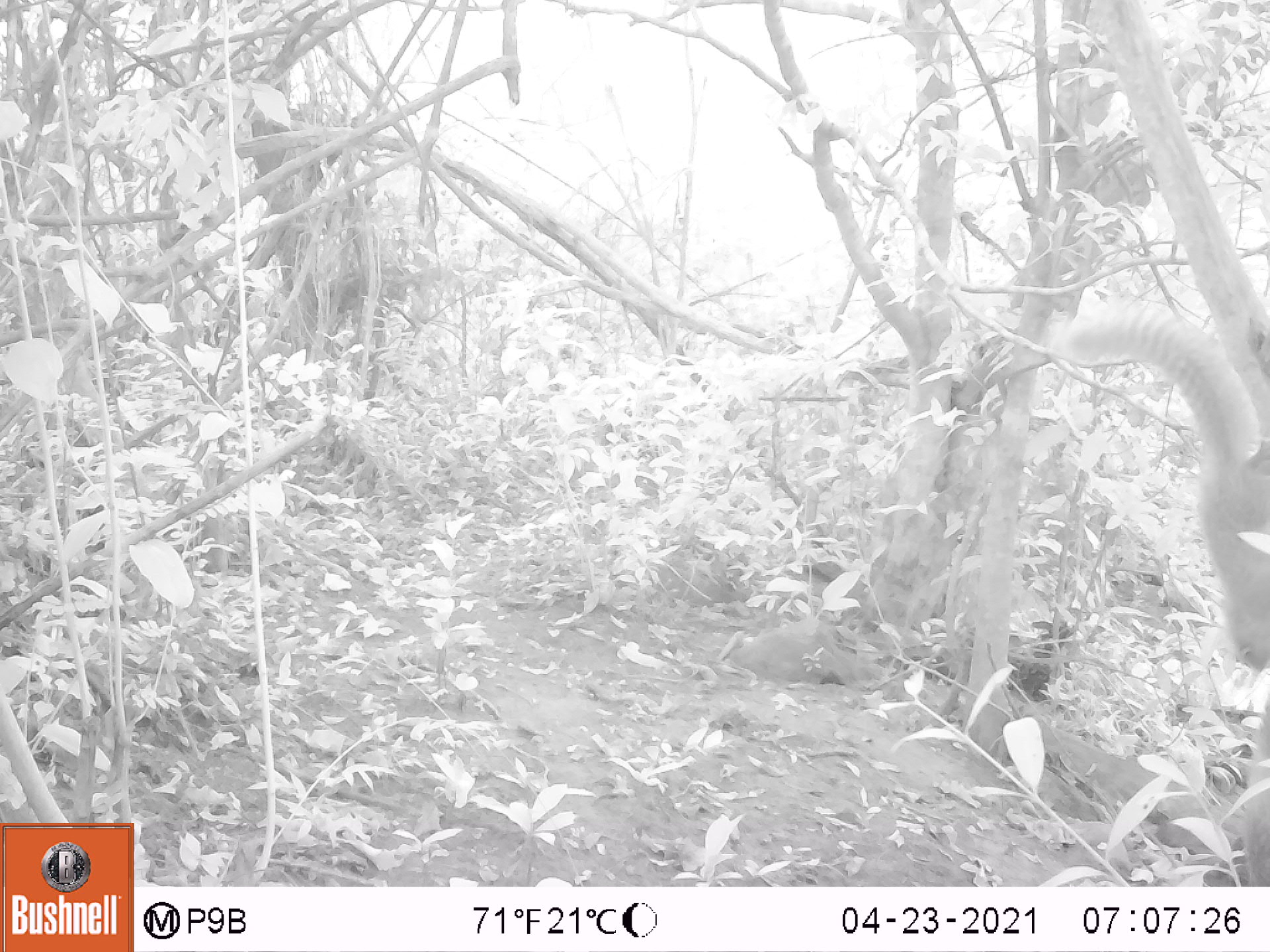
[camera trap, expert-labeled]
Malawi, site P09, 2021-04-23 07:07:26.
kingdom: Animalia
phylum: Chordata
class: Mammalia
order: Rodentia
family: Sciuridae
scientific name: Sciuridae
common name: squirrel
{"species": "squirrel (Sciuridae)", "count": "1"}